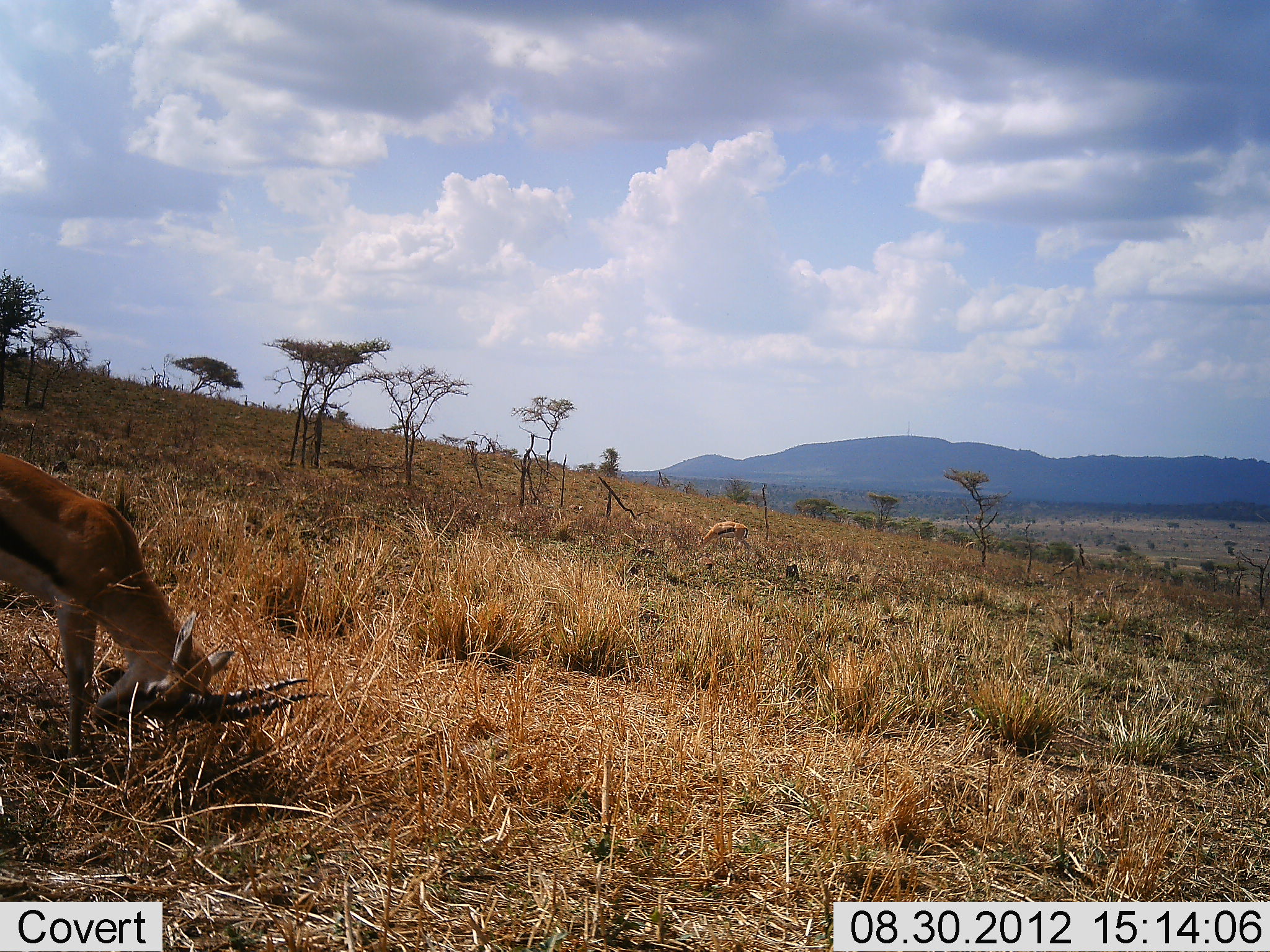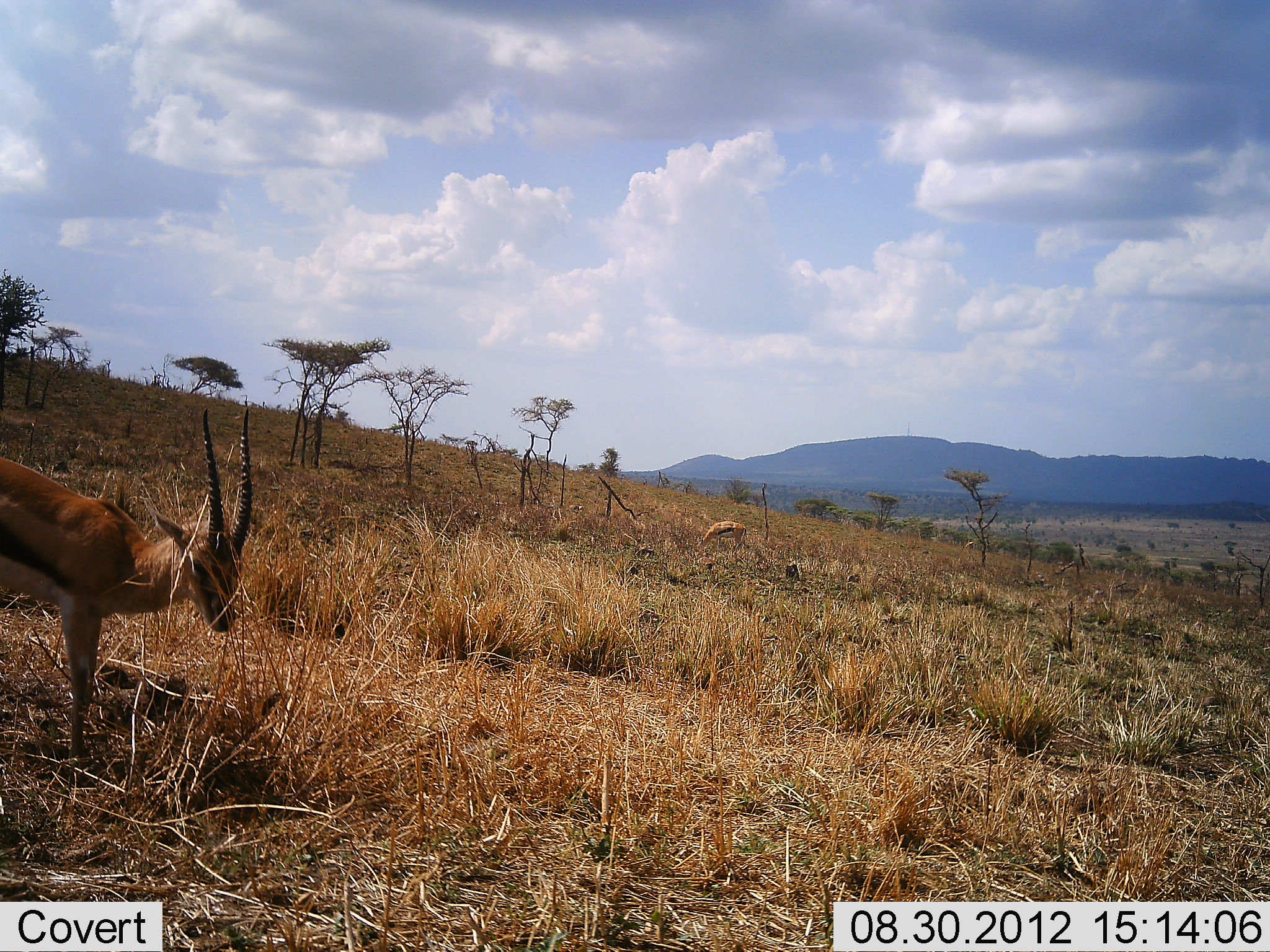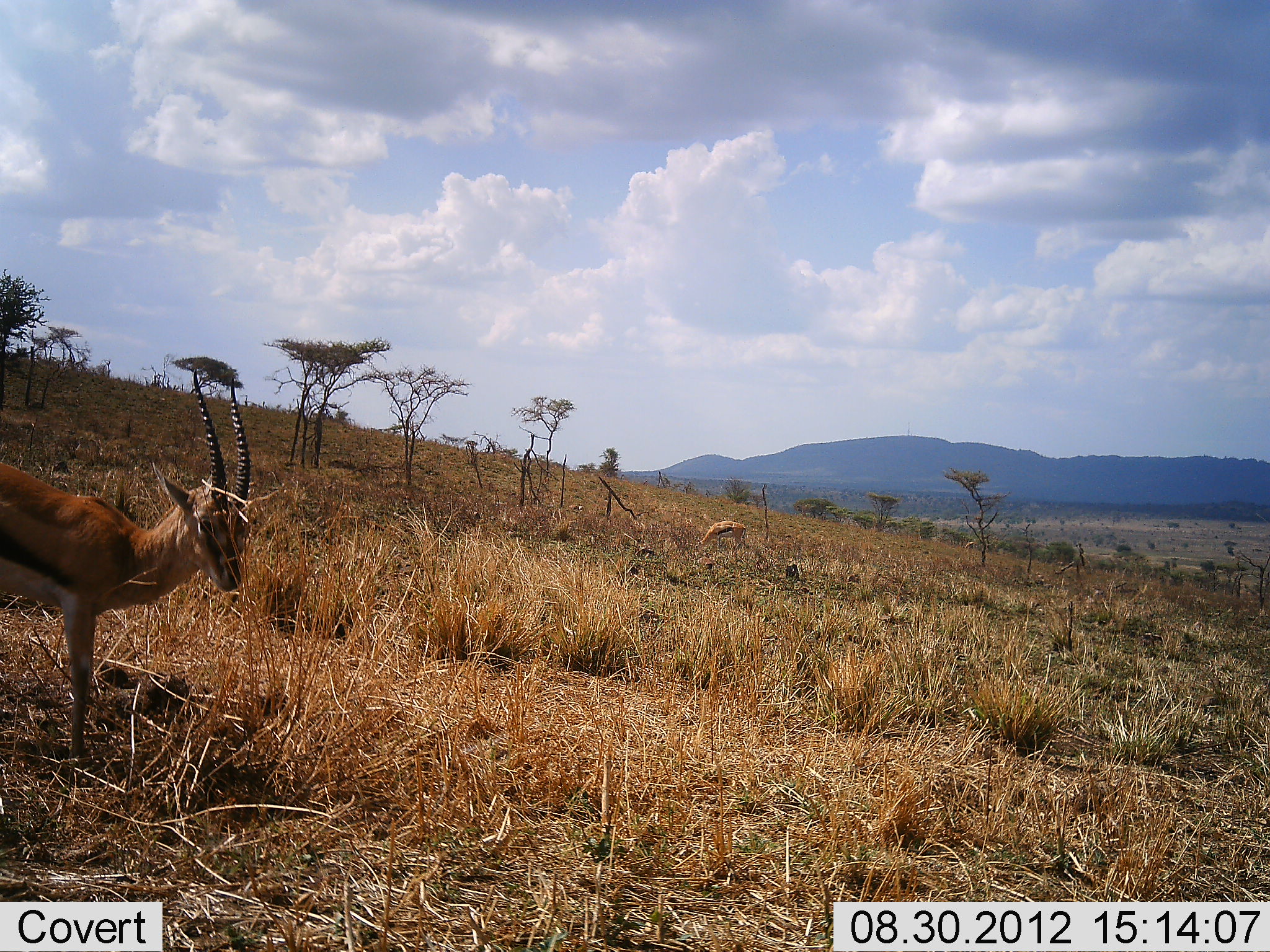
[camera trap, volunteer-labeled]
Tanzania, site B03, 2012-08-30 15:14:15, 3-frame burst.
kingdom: Animalia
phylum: Chordata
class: Mammalia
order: Artiodactyla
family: Bovidae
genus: Eudorcas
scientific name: Eudorcas thomsonii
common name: thomson's gazelle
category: gazellethomsons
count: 2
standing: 20%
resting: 0%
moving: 10%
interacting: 30%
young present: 0%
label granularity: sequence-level